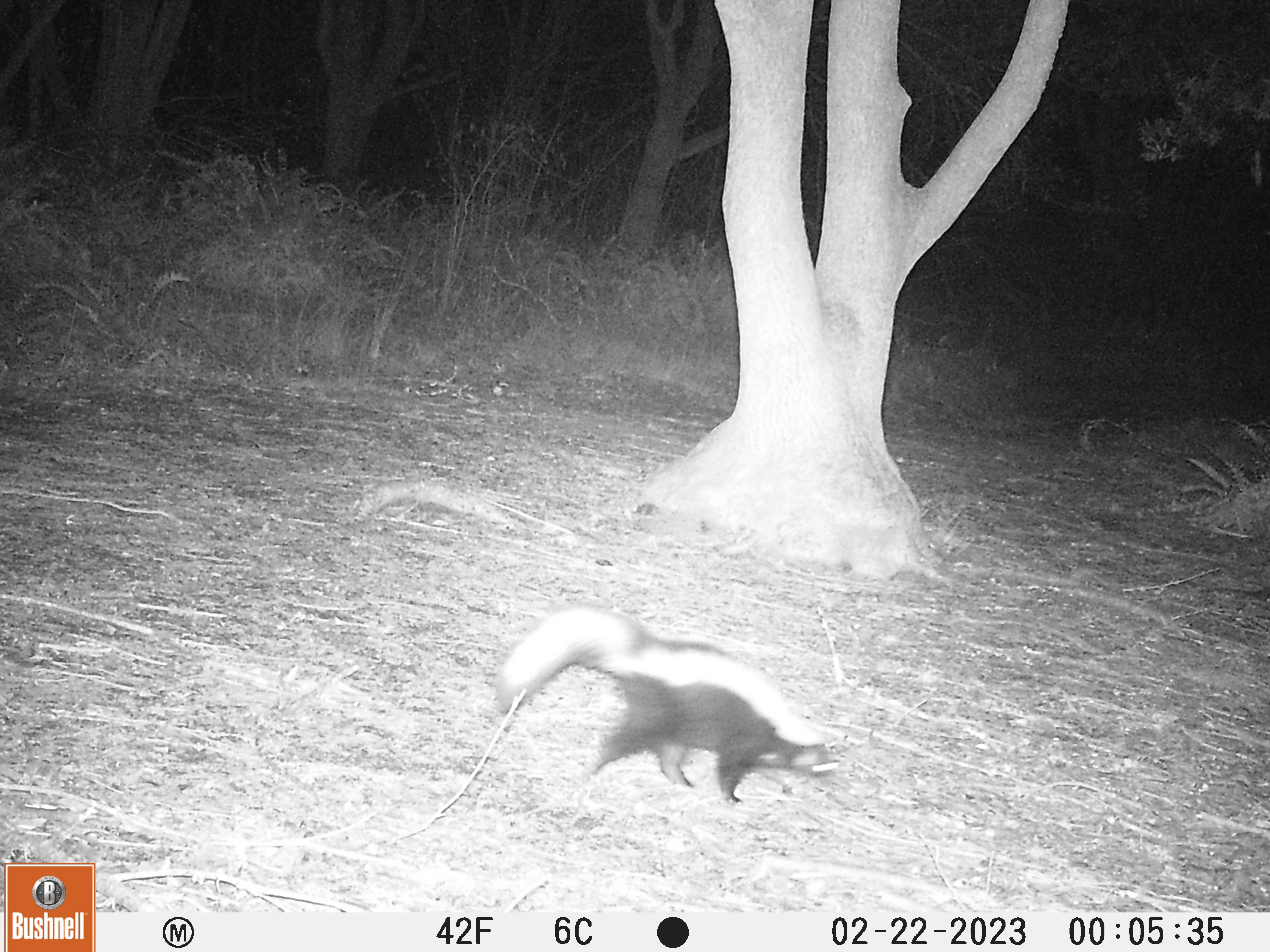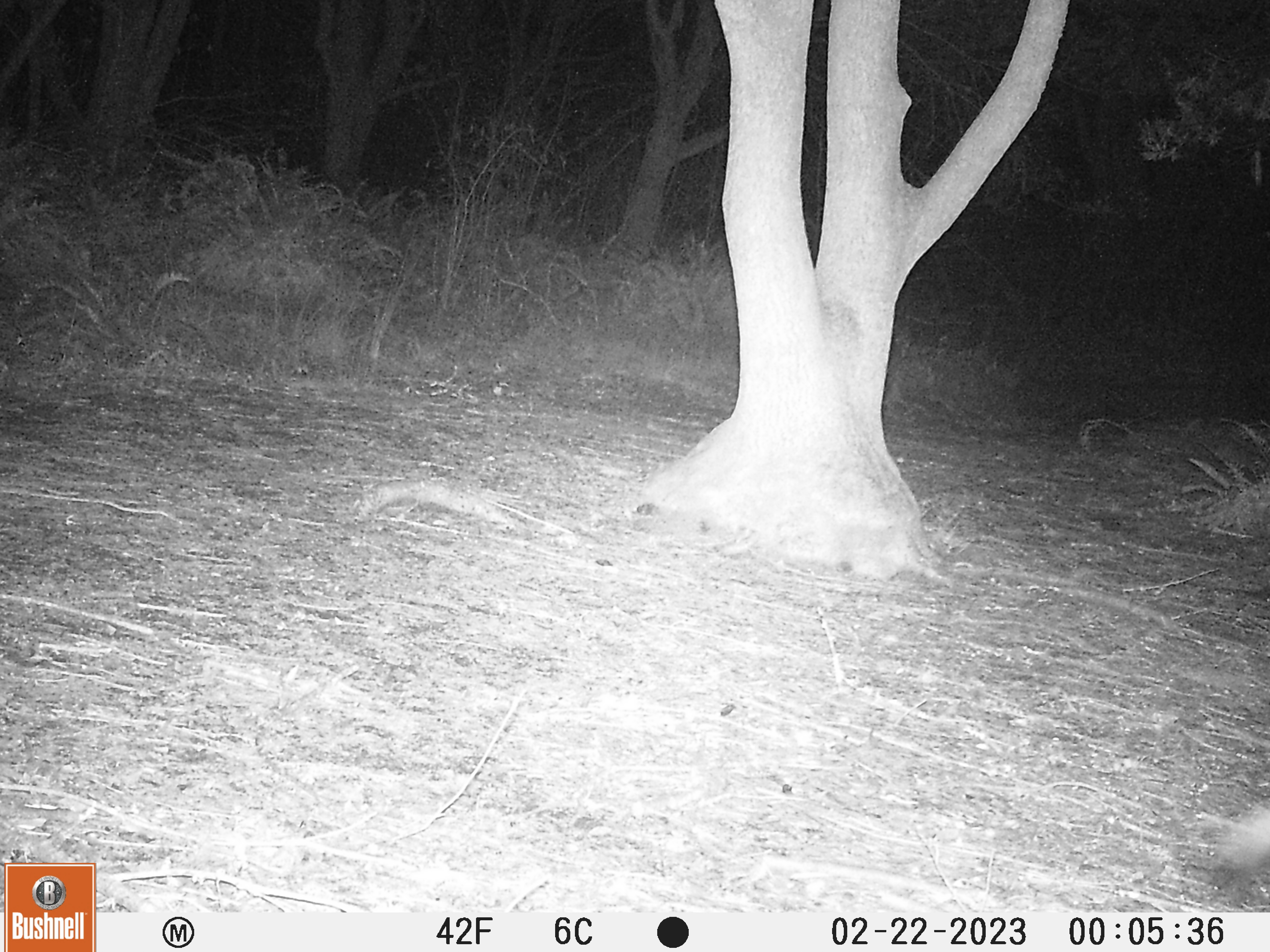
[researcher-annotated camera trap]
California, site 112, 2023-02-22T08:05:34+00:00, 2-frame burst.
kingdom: Animalia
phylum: Chordata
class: Mammalia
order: Carnivora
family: Mephitidae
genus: Mephitis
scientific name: Mephitis mephitis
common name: striped skunk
Striped skunk (Mephitis mephitis).